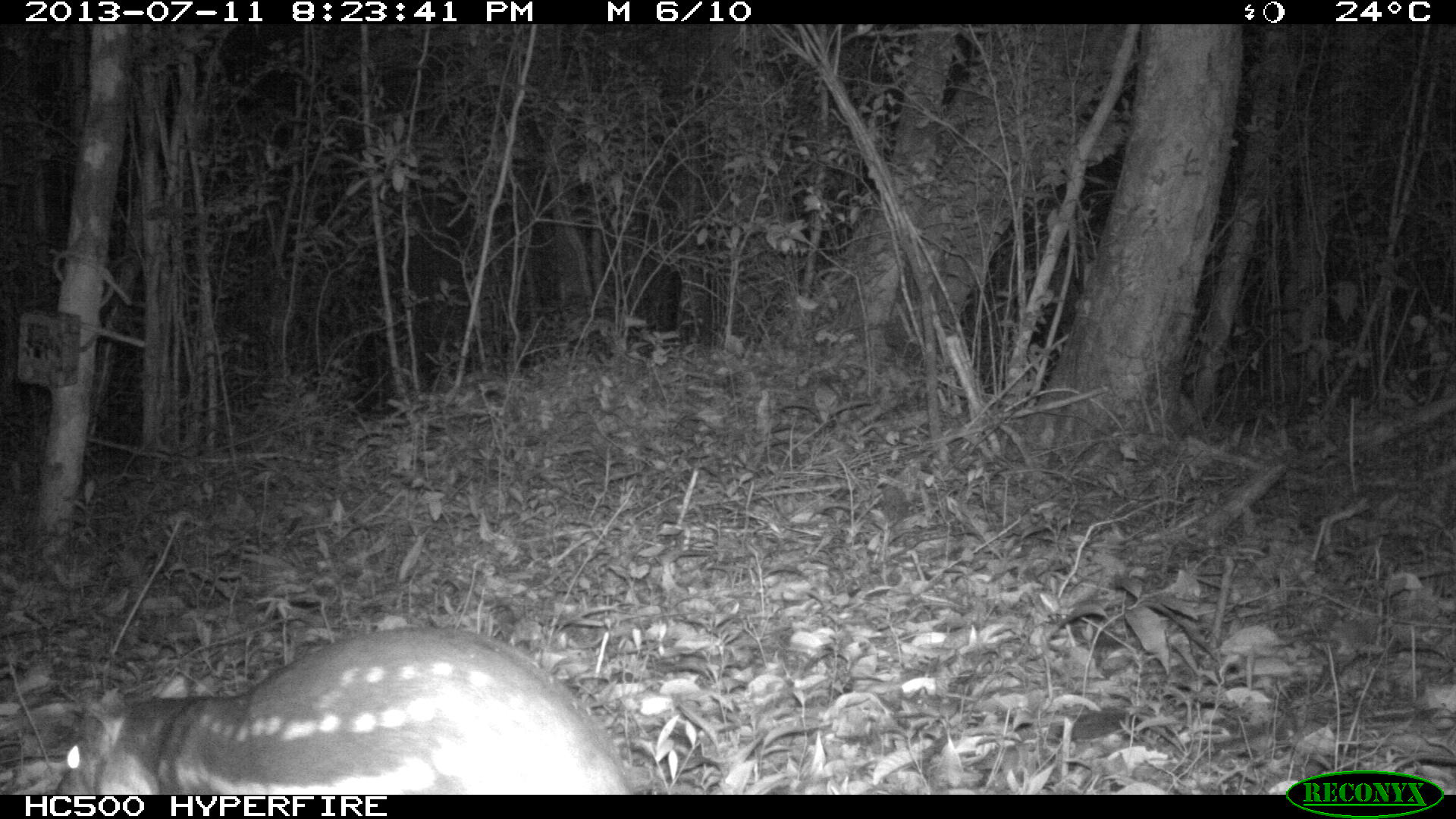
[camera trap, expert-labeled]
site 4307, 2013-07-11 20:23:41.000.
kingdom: Animalia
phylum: Chordata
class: Mammalia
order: Rodentia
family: Cuniculidae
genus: Cuniculus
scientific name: Cuniculus paca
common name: lowland paca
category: agouti paca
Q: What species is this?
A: Agouti paca (lowland paca) (Cuniculus paca).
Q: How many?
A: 1.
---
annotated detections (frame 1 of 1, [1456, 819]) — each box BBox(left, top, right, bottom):
agouti paca: BBox(53, 624, 634, 792)